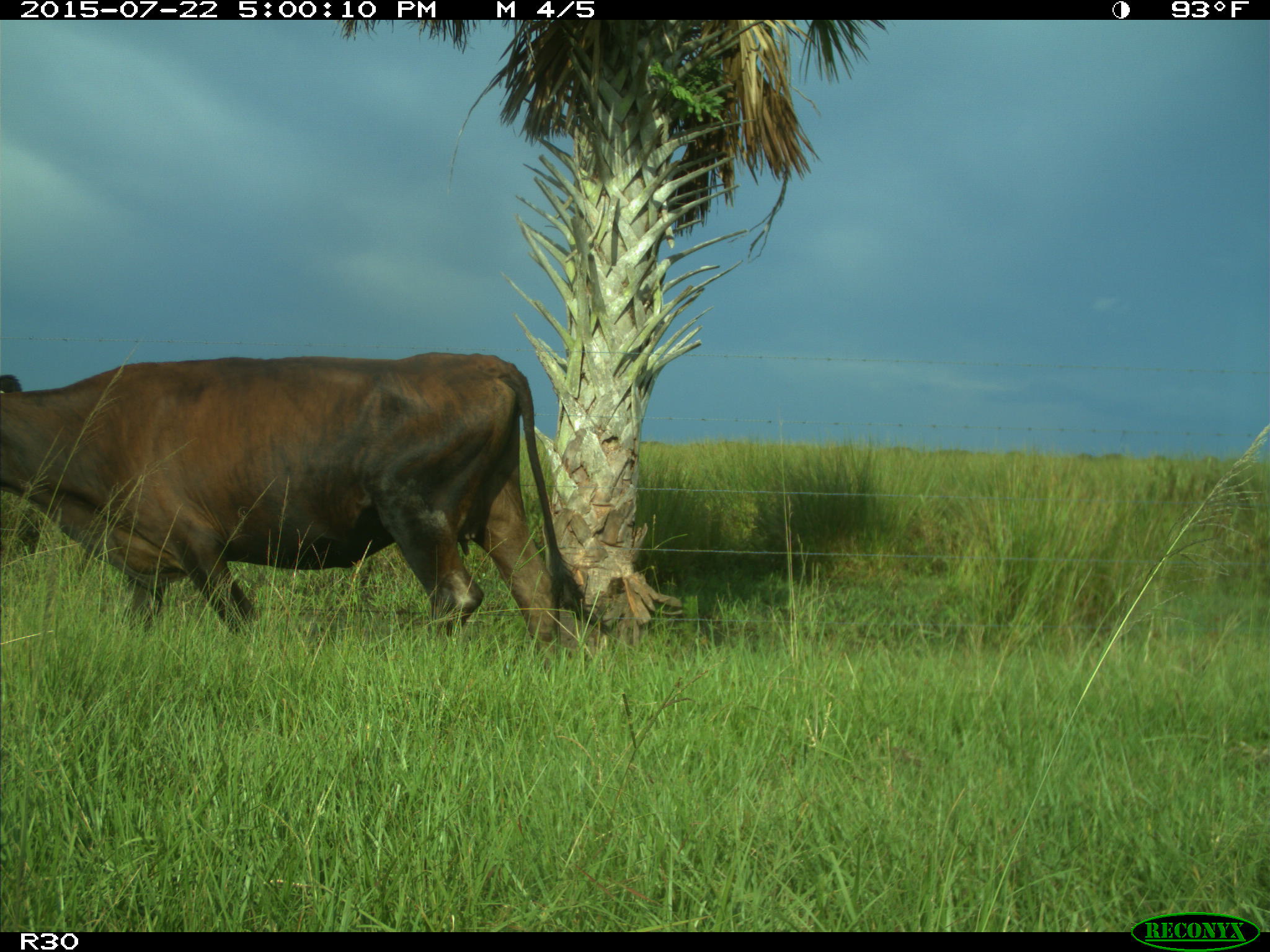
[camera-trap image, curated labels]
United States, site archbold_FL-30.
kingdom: Animalia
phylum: Chordata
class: Mammalia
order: Artiodactyla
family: Bovidae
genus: Bos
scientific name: Bos taurus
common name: domestic cow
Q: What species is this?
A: Bos taurus (domestic cow).